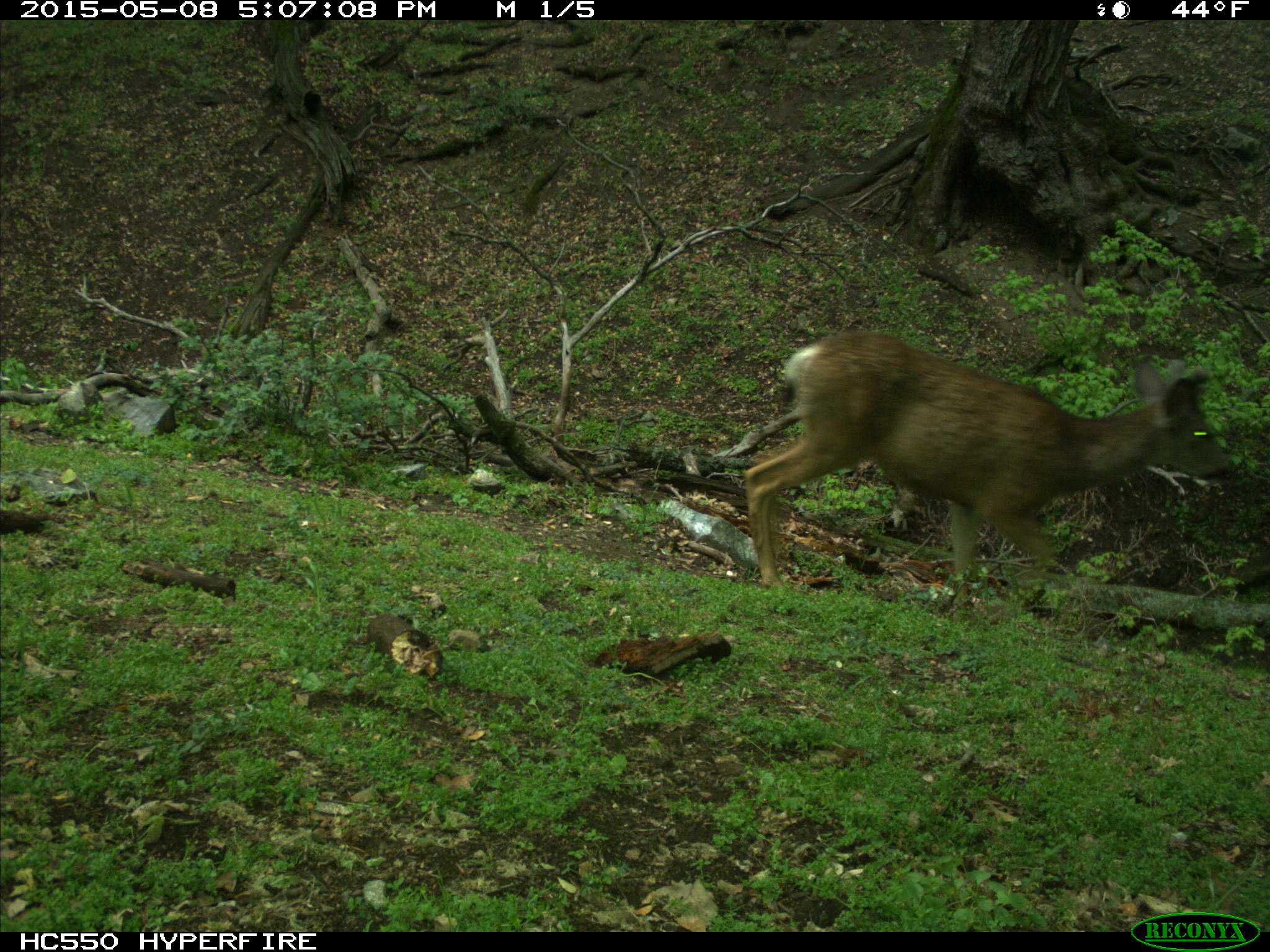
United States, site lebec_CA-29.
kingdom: Animalia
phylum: Chordata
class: Mammalia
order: Artiodactyla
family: Cervidae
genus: Odocoileus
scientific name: Odocoileus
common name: deer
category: unidentified deer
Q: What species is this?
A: Unidentified deer (deer) (Odocoileus).